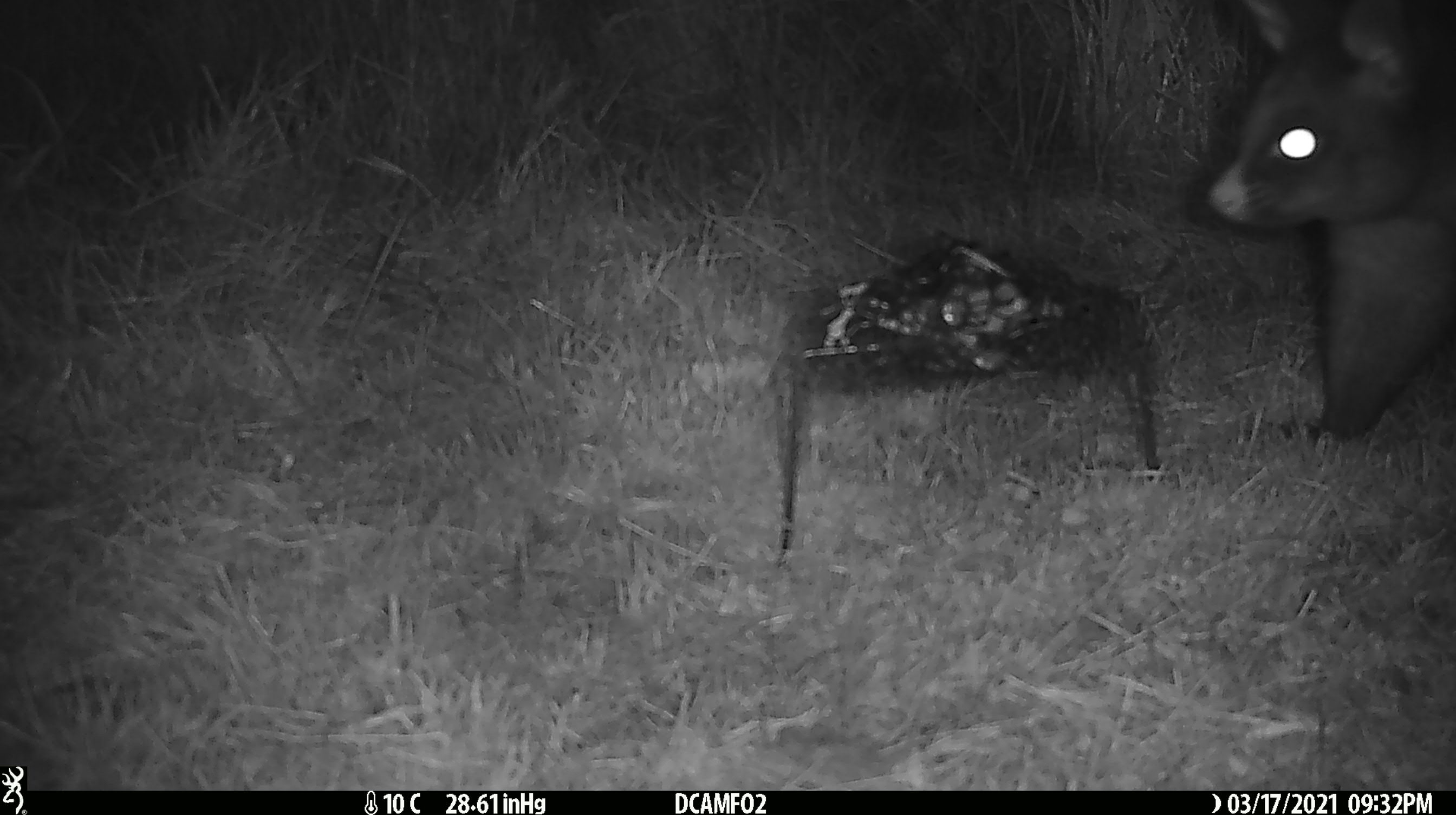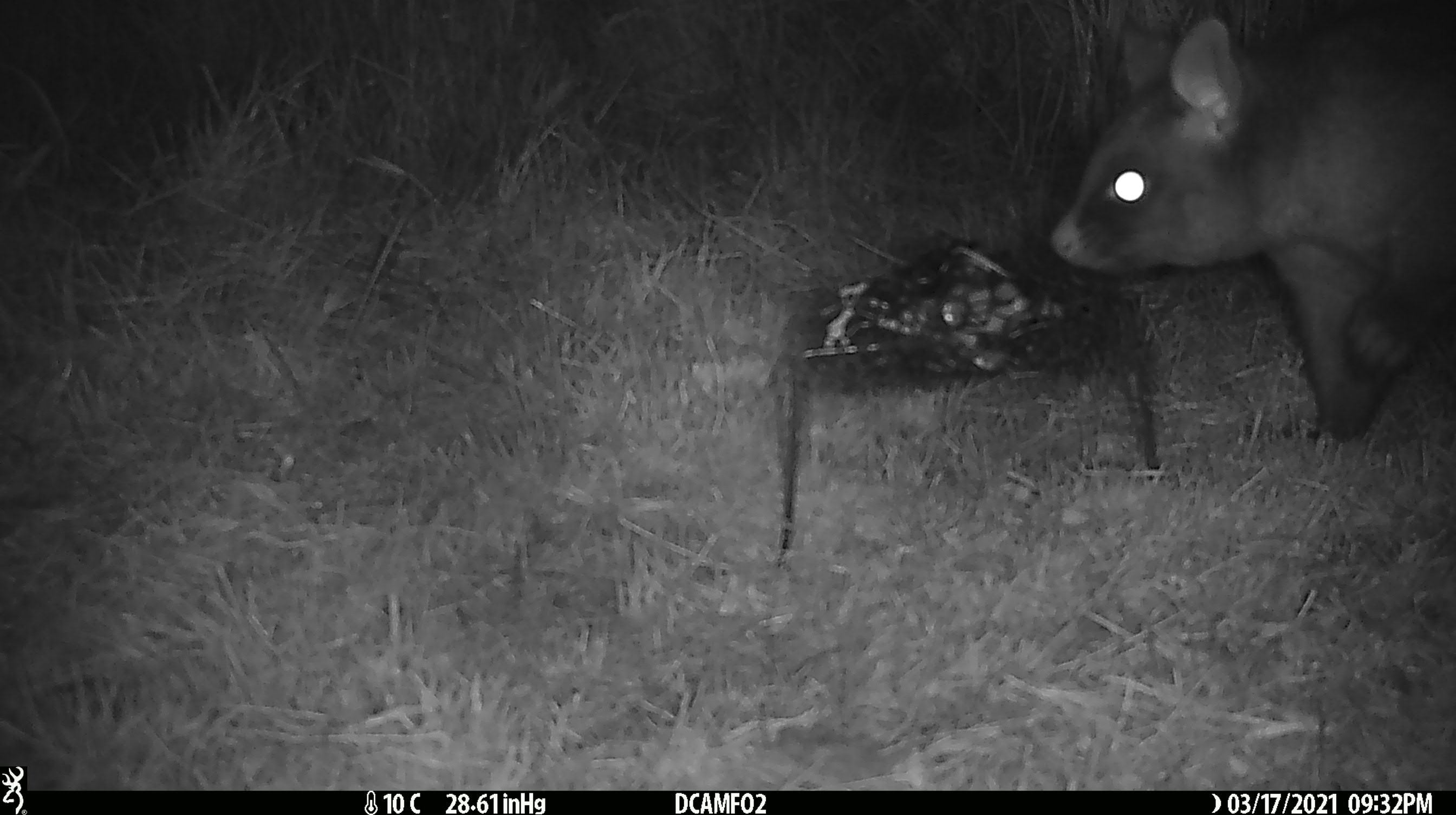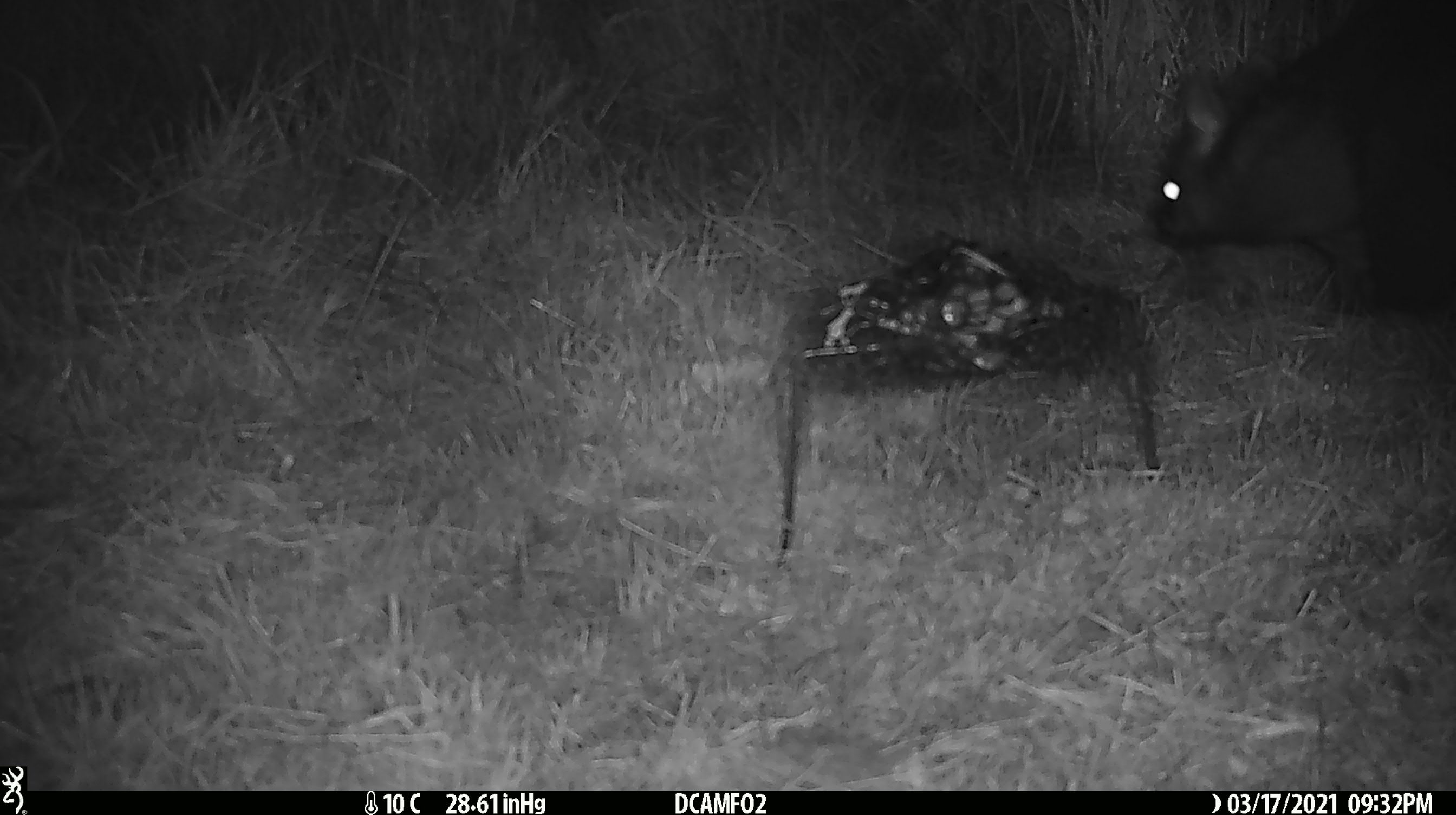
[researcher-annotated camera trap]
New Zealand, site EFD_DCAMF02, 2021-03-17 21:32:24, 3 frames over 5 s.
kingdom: Animalia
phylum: Chordata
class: Mammalia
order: Diprotodontia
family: Phalangeridae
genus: Trichosurus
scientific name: Trichosurus vulpecula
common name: common brushtail possum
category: possum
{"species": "possum (common brushtail possum) (Trichosurus vulpecula)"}